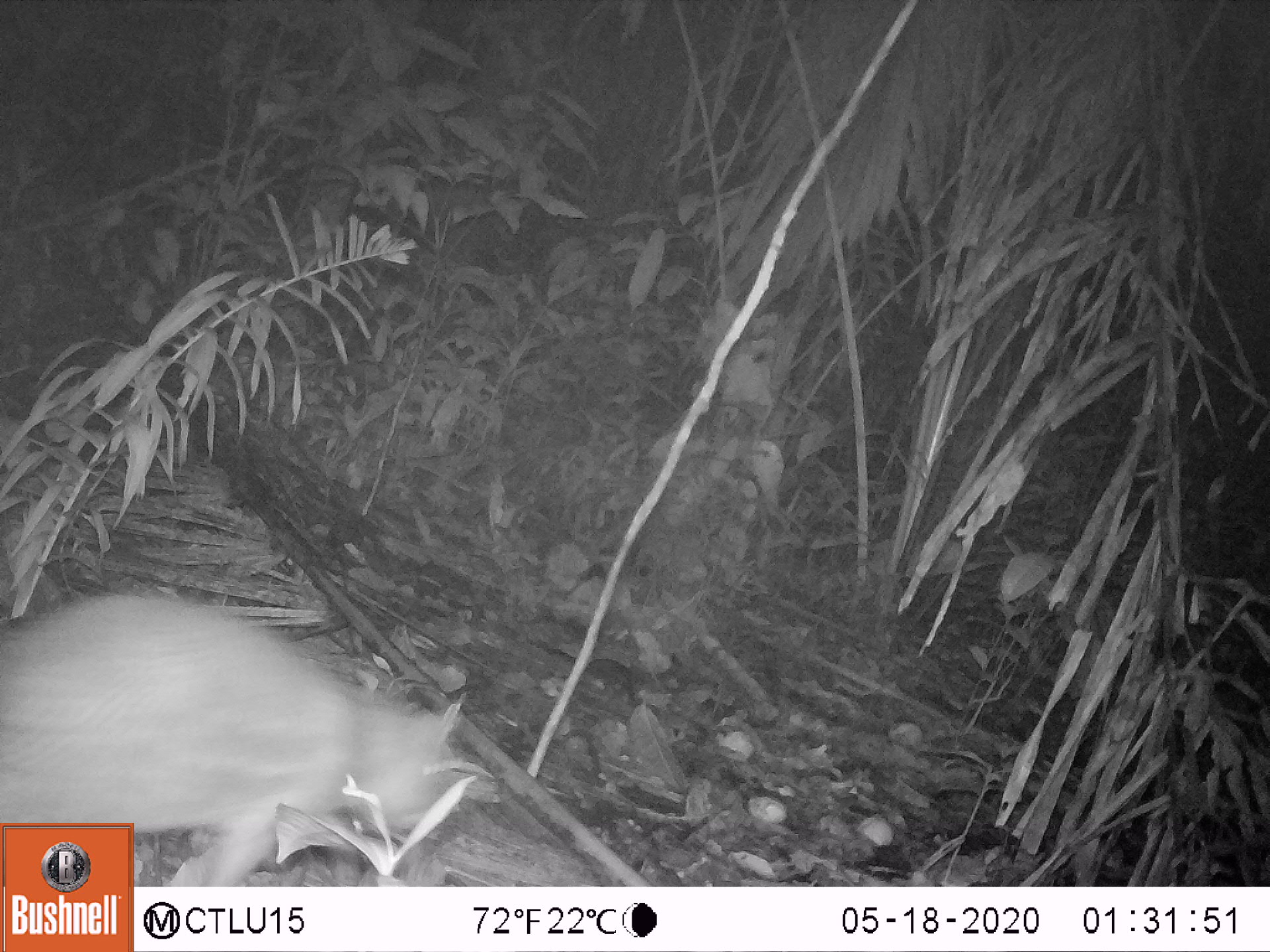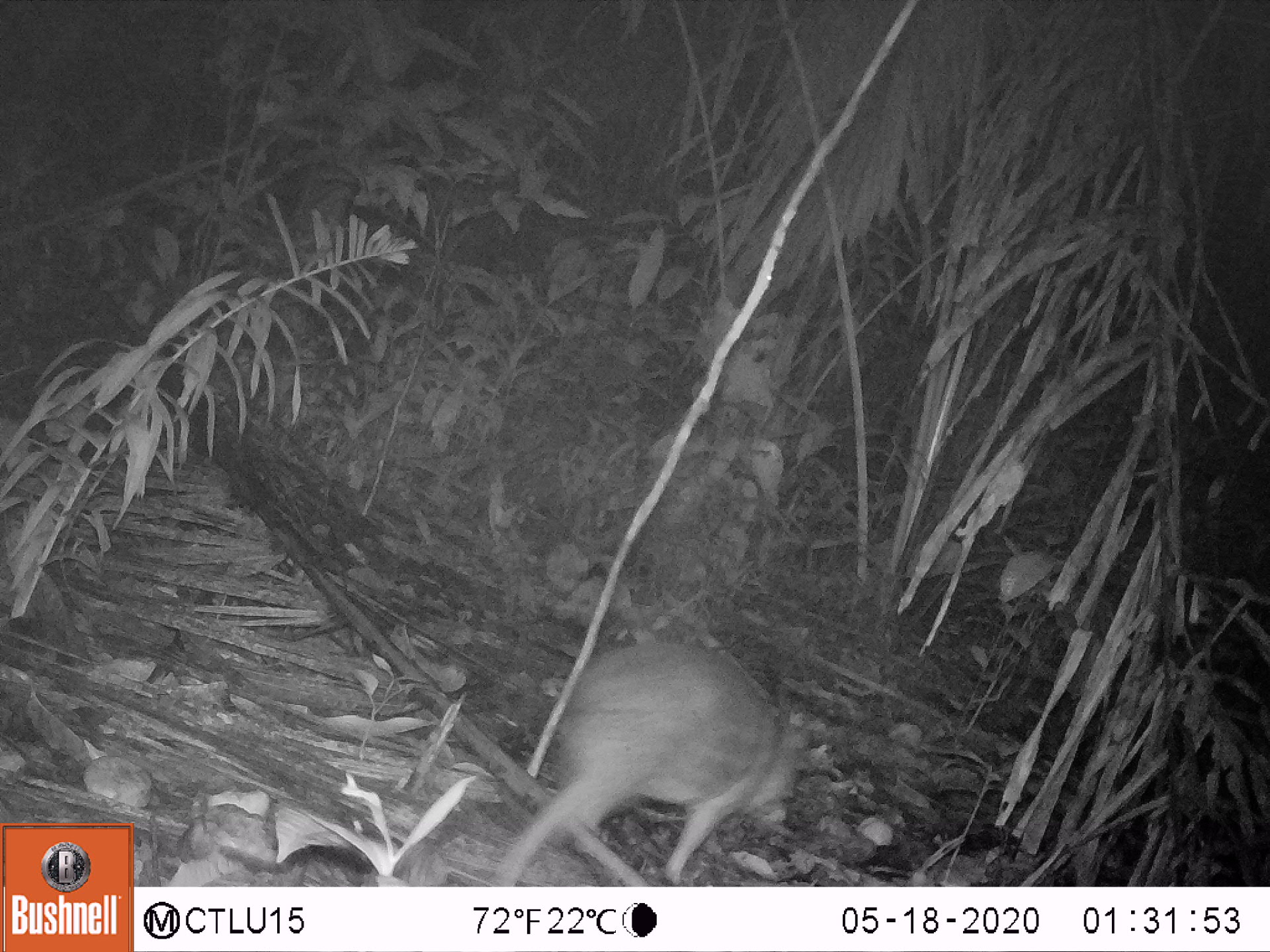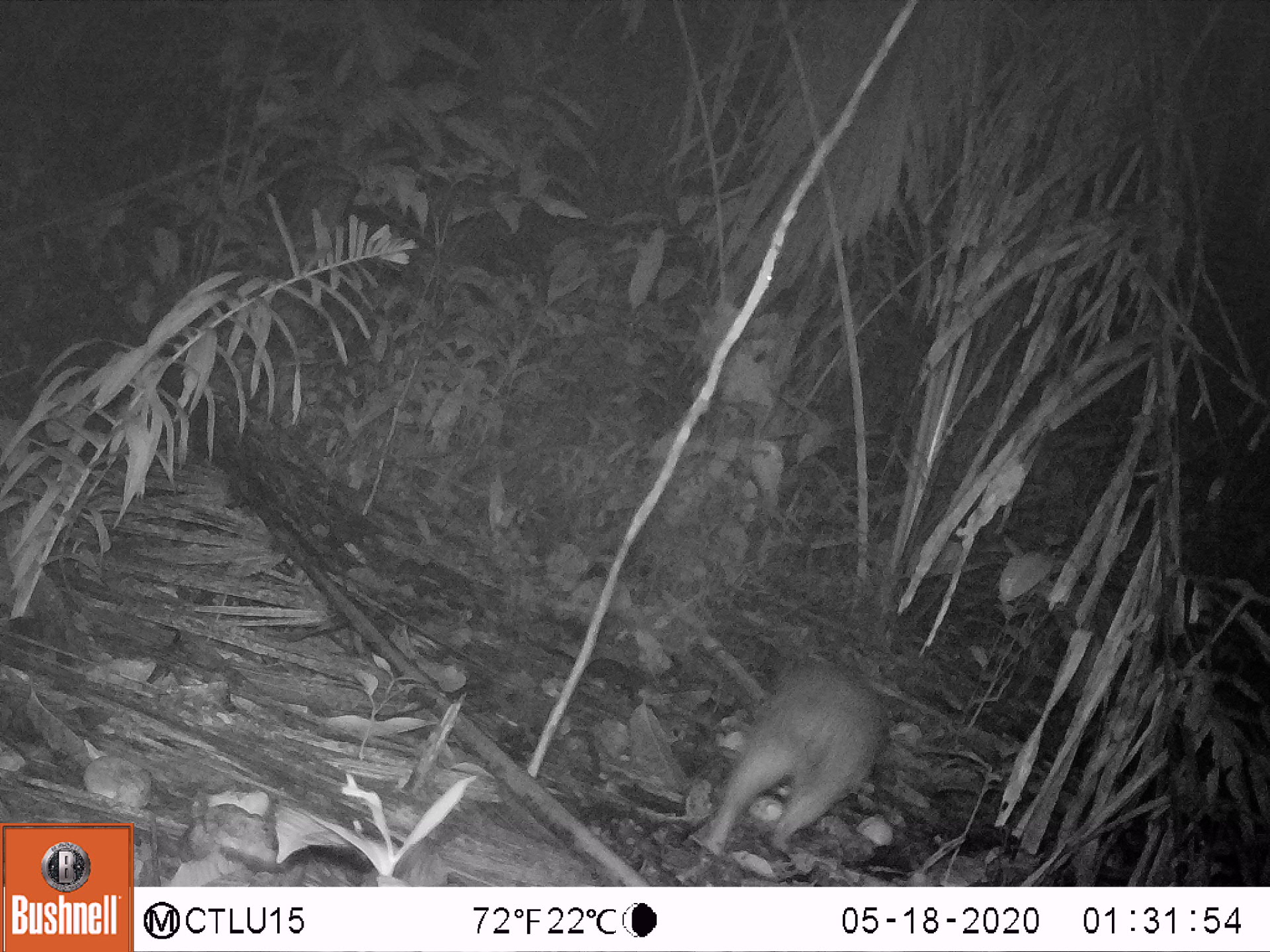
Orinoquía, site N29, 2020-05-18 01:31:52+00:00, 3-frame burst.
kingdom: Animalia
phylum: Chordata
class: Mammalia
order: Rodentia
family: Cuniculidae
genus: Cuniculus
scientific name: Cuniculus paca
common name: spotted paca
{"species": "spotted paca (Cuniculus paca)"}